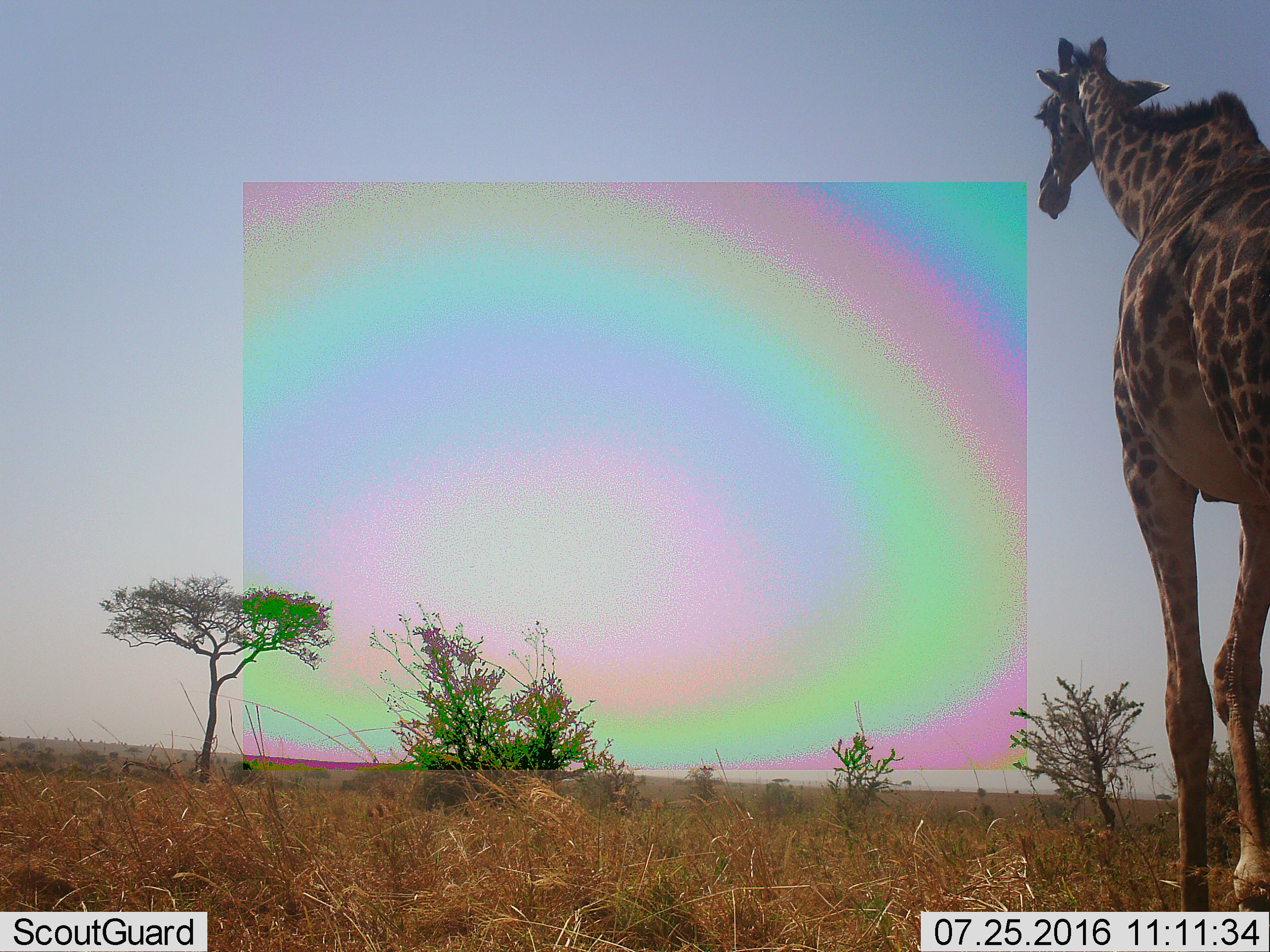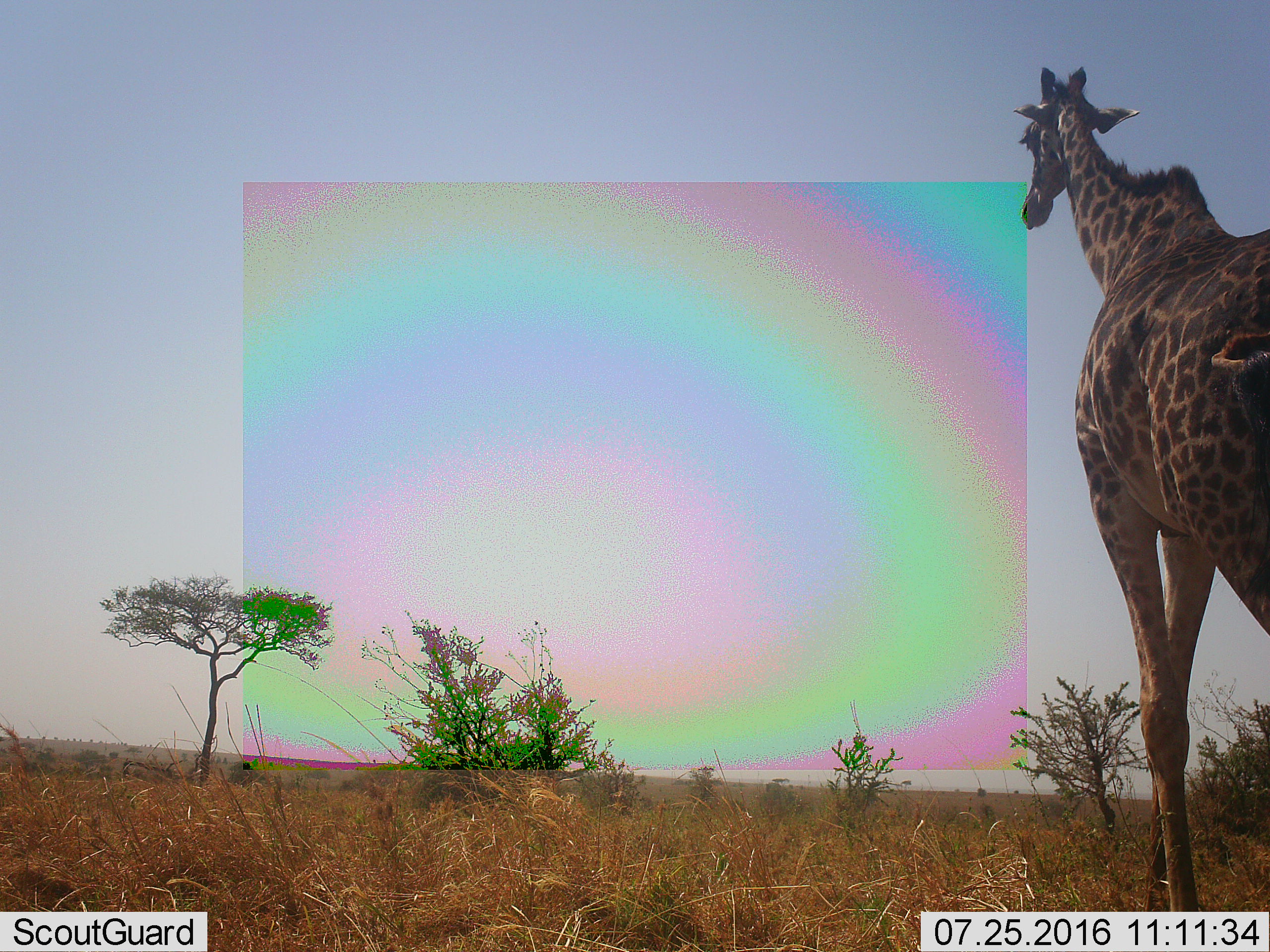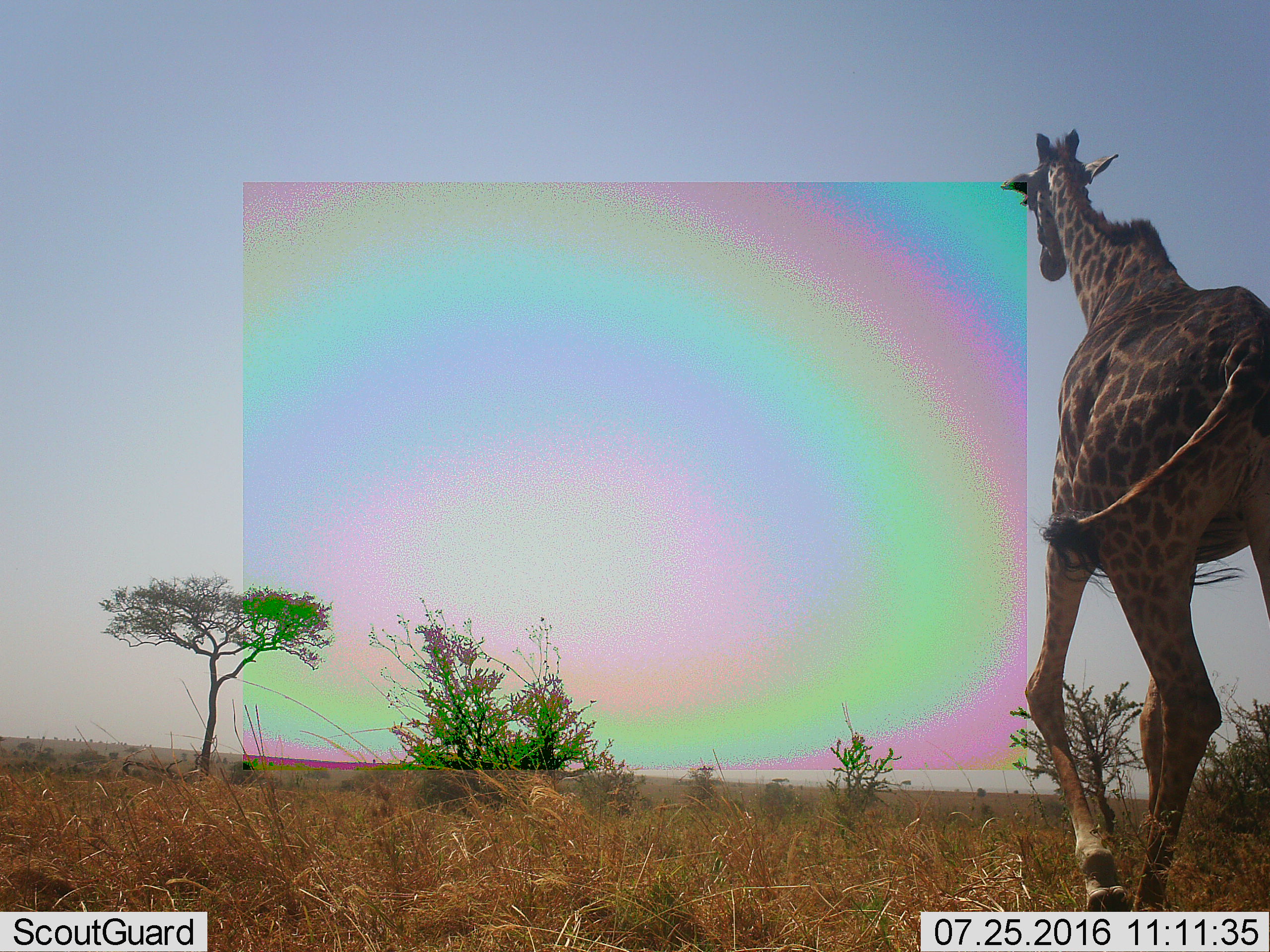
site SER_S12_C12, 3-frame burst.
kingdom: Animalia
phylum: Chordata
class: Mammalia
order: Artiodactyla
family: Giraffidae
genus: Giraffa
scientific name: Giraffa camelopardalis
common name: giraffe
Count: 1.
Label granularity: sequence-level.